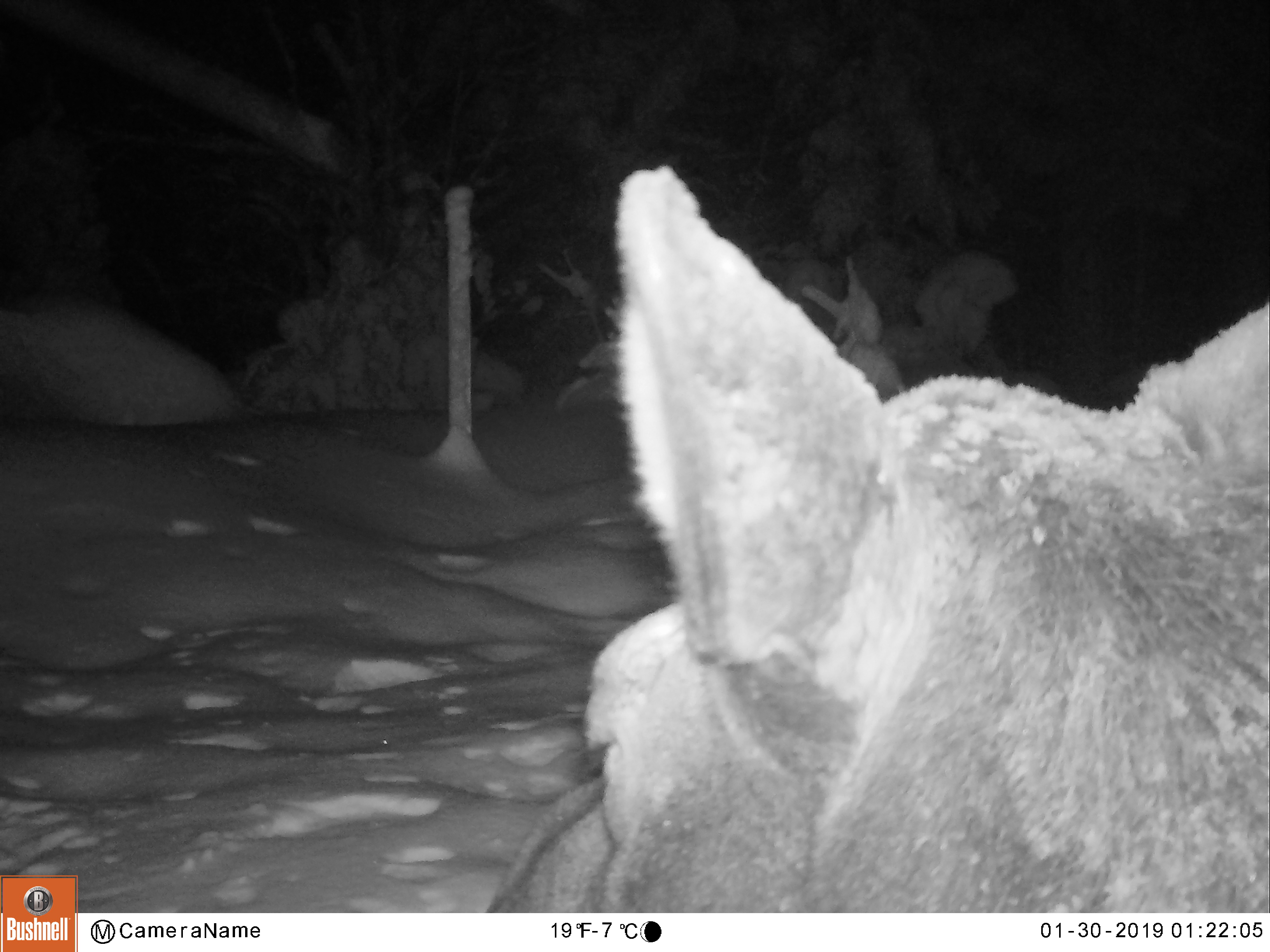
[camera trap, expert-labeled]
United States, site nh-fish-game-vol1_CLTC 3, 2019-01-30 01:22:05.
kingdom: Animalia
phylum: Chordata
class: Mammalia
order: Artiodactyla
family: Cervidae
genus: Alces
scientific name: Alces alces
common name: moose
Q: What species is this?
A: Moose (Alces alces).